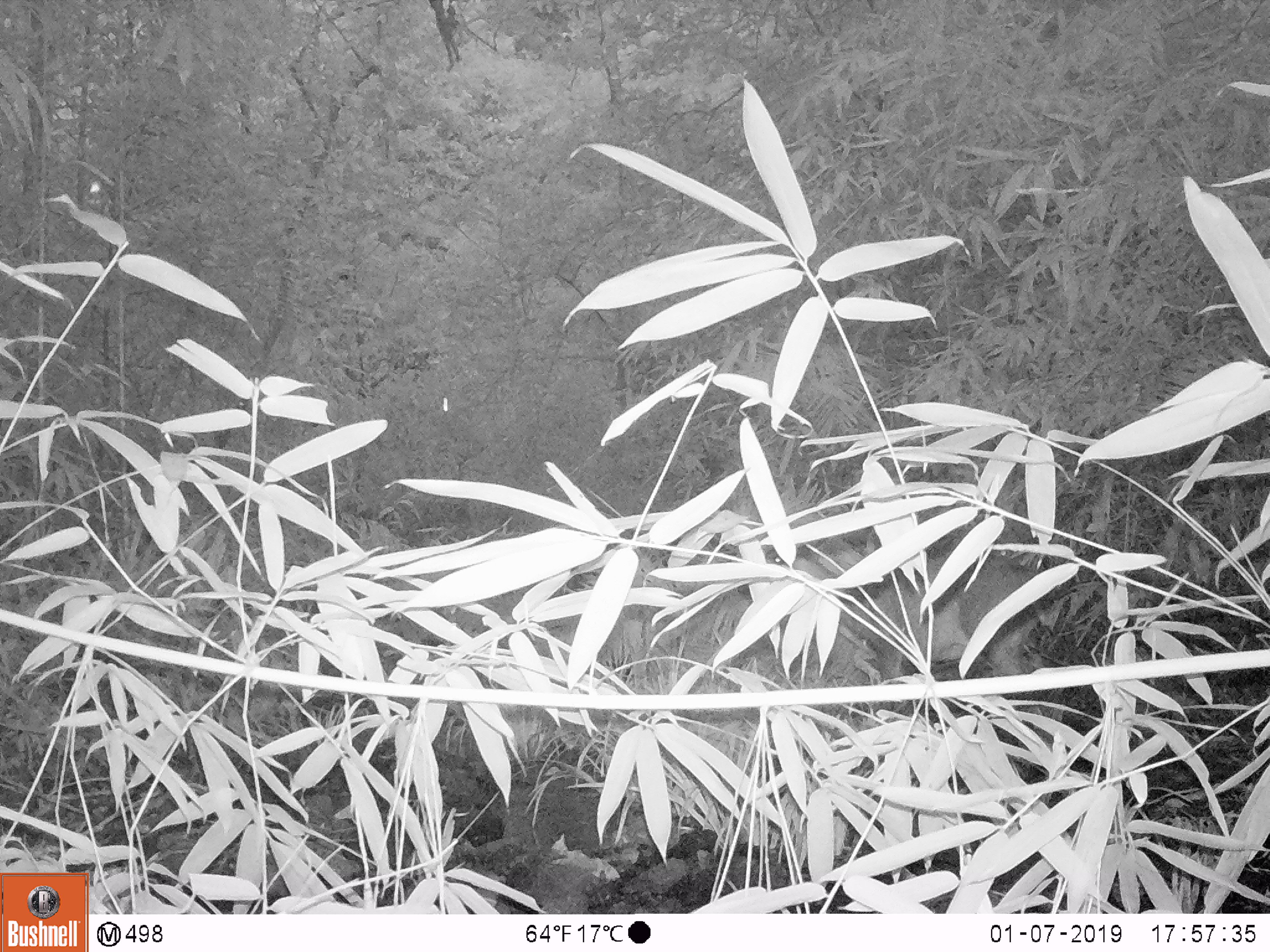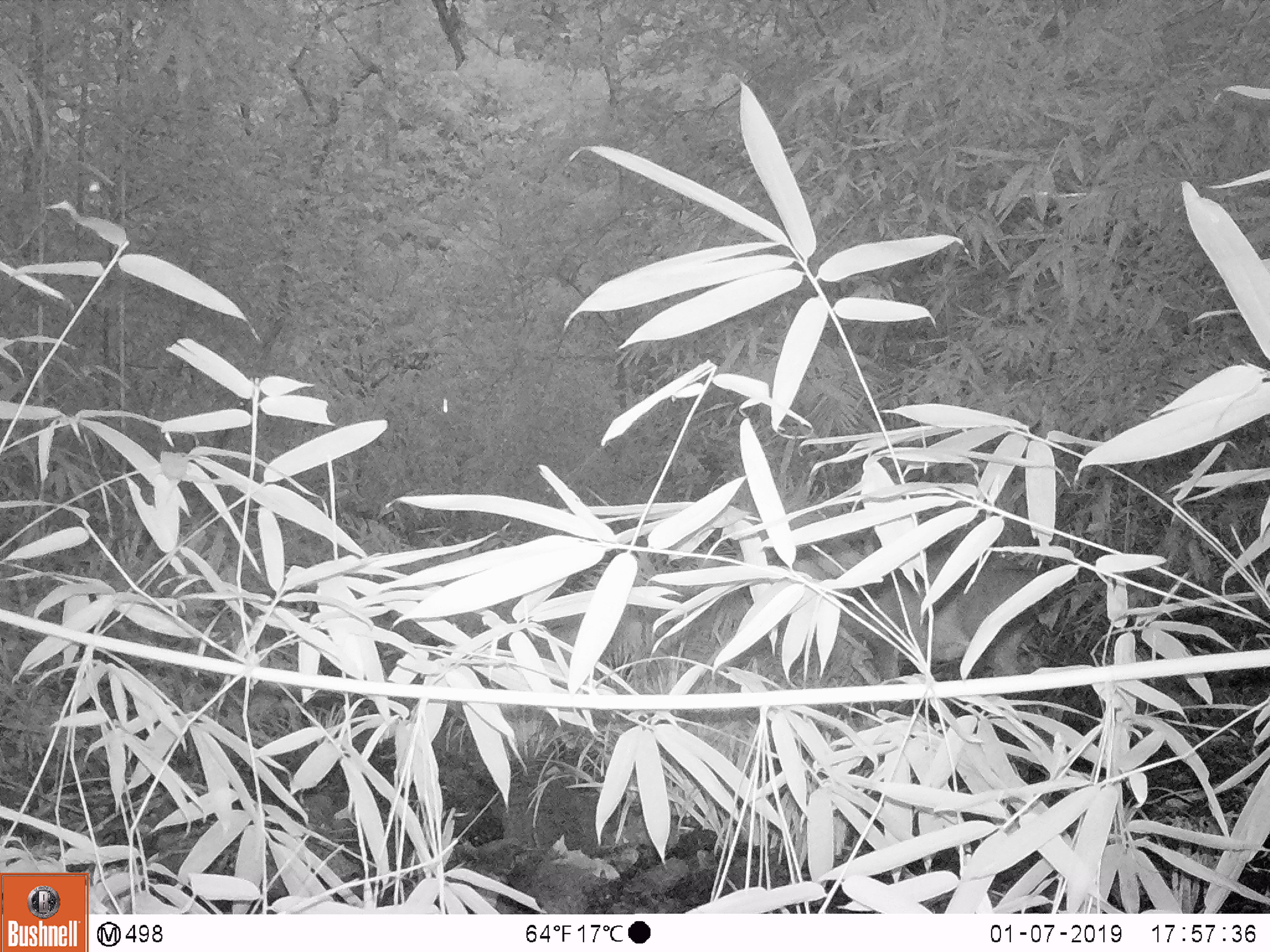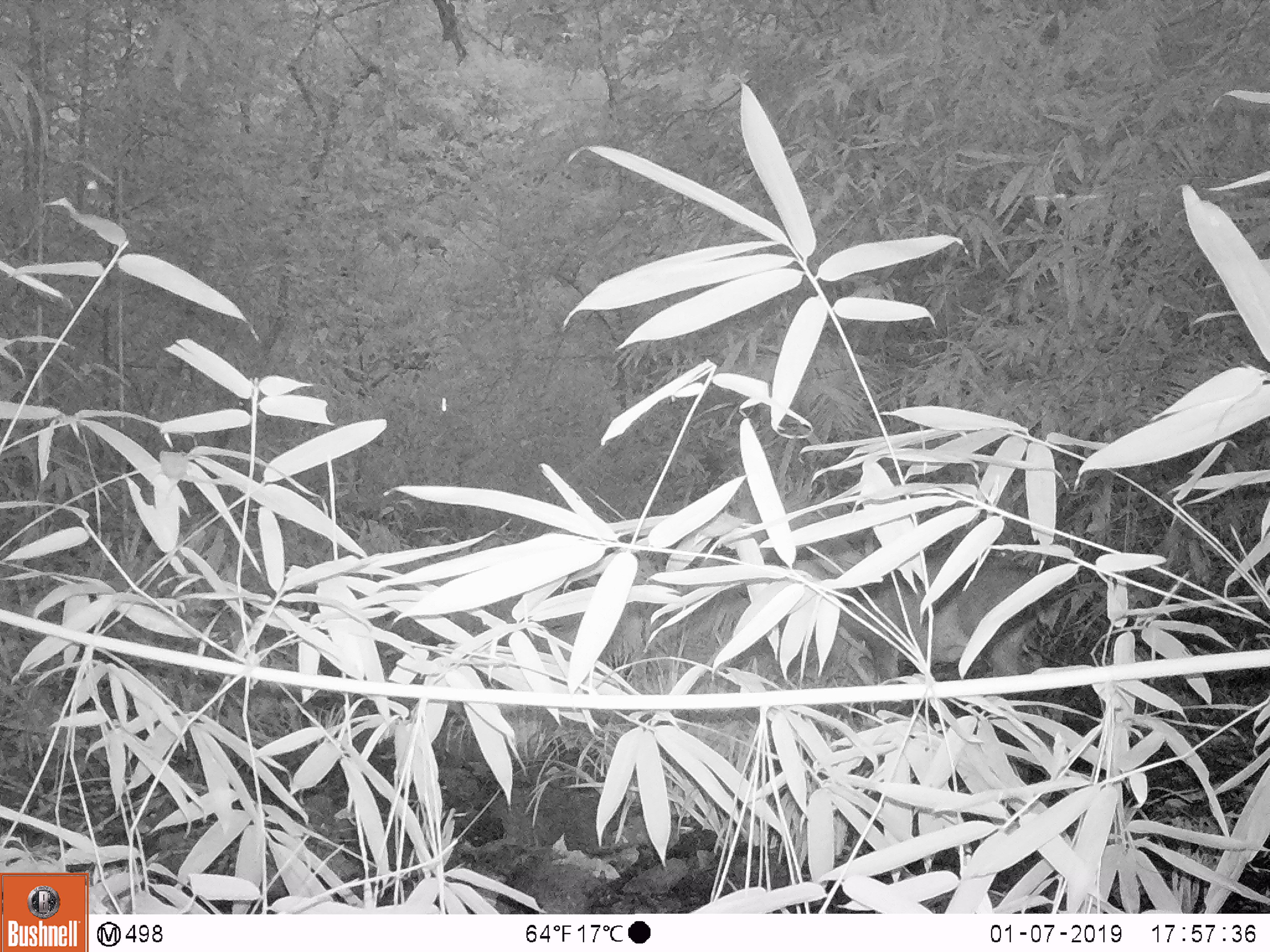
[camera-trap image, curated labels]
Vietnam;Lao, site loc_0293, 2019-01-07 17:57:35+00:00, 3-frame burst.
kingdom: Animalia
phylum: Chordata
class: Mammalia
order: Artiodactyla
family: Cervidae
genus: Muntiacus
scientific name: Muntiacus vuquangensis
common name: large-antlered muntjac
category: large antlered muntjac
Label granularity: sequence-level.